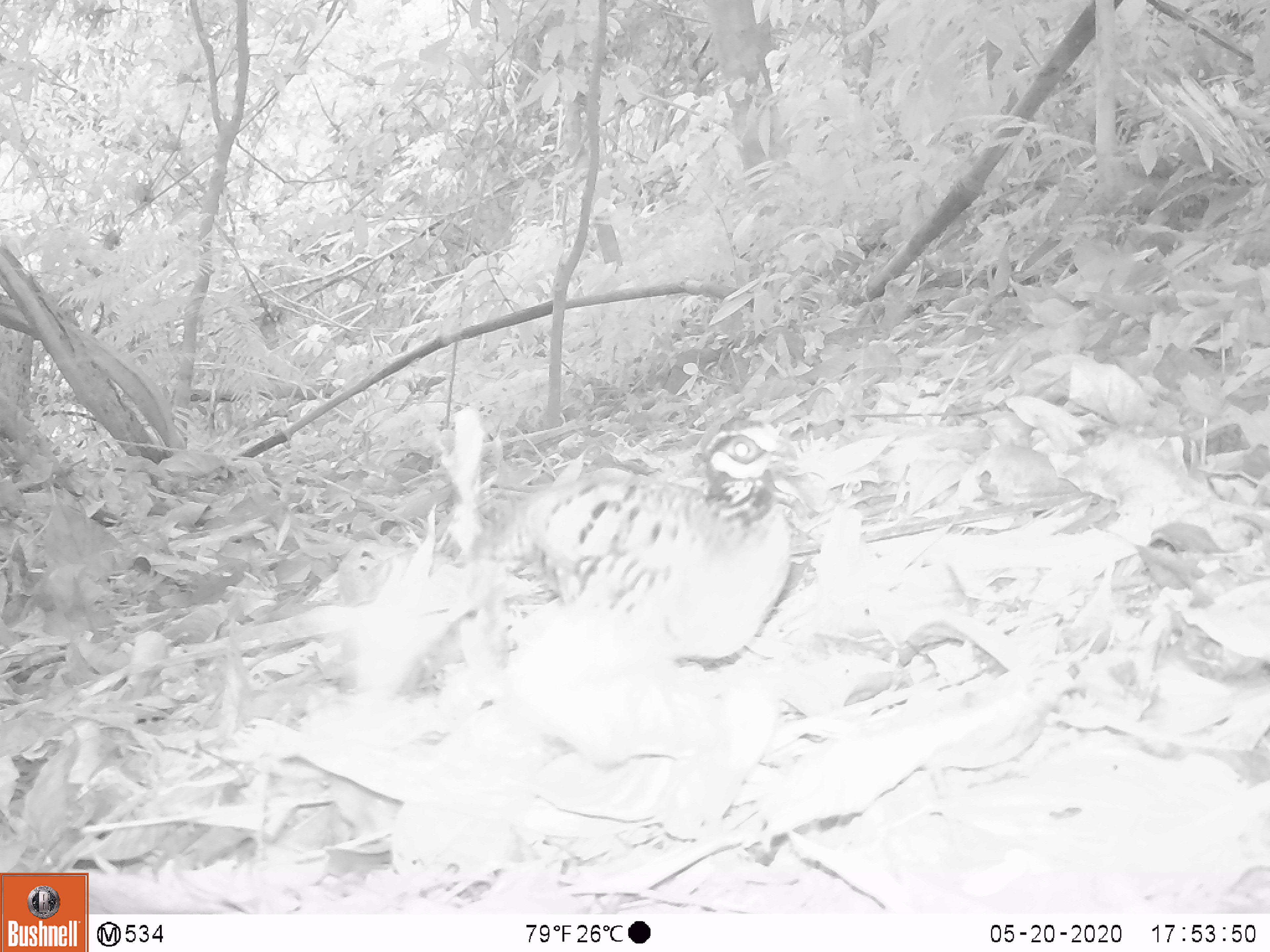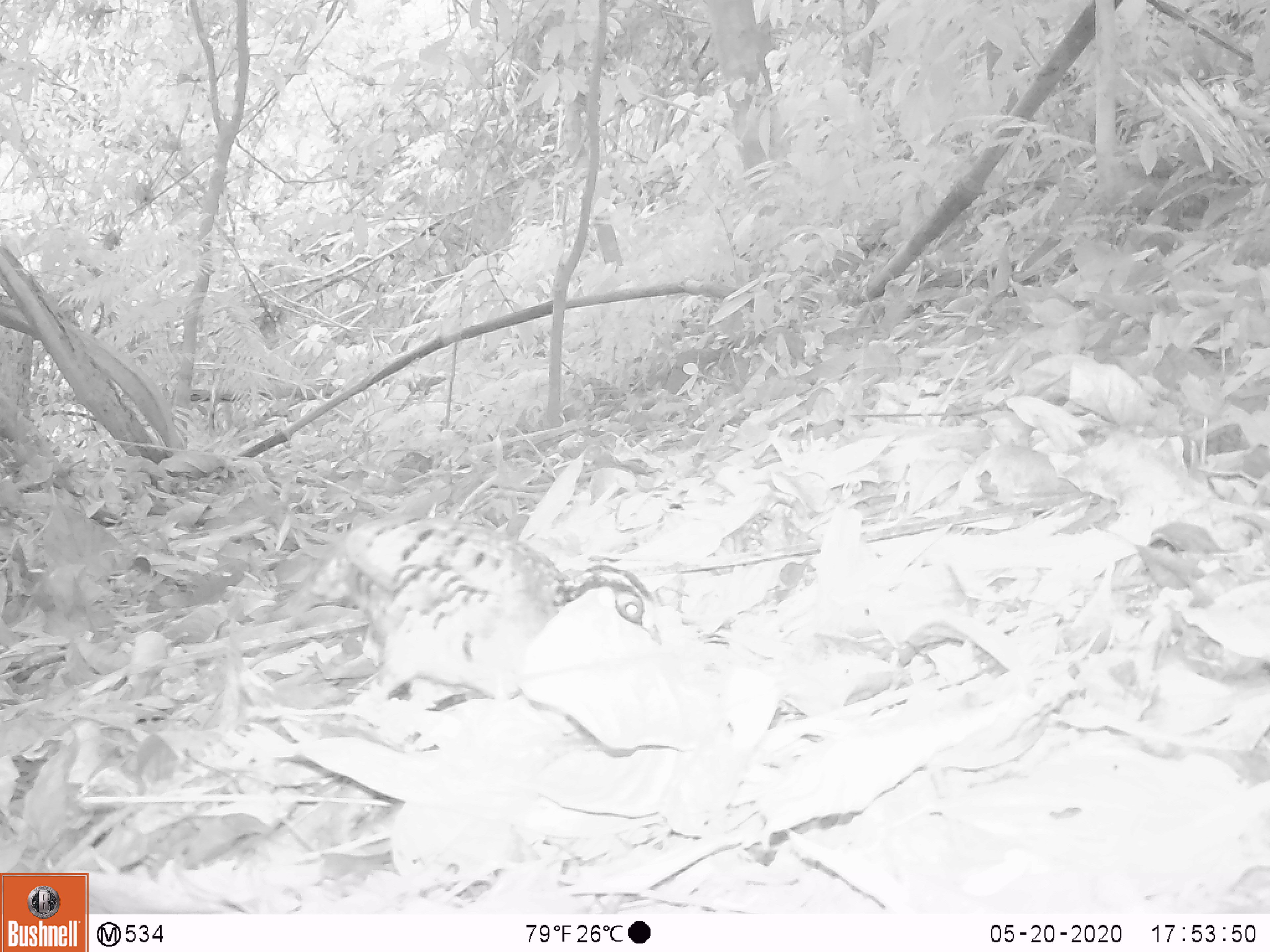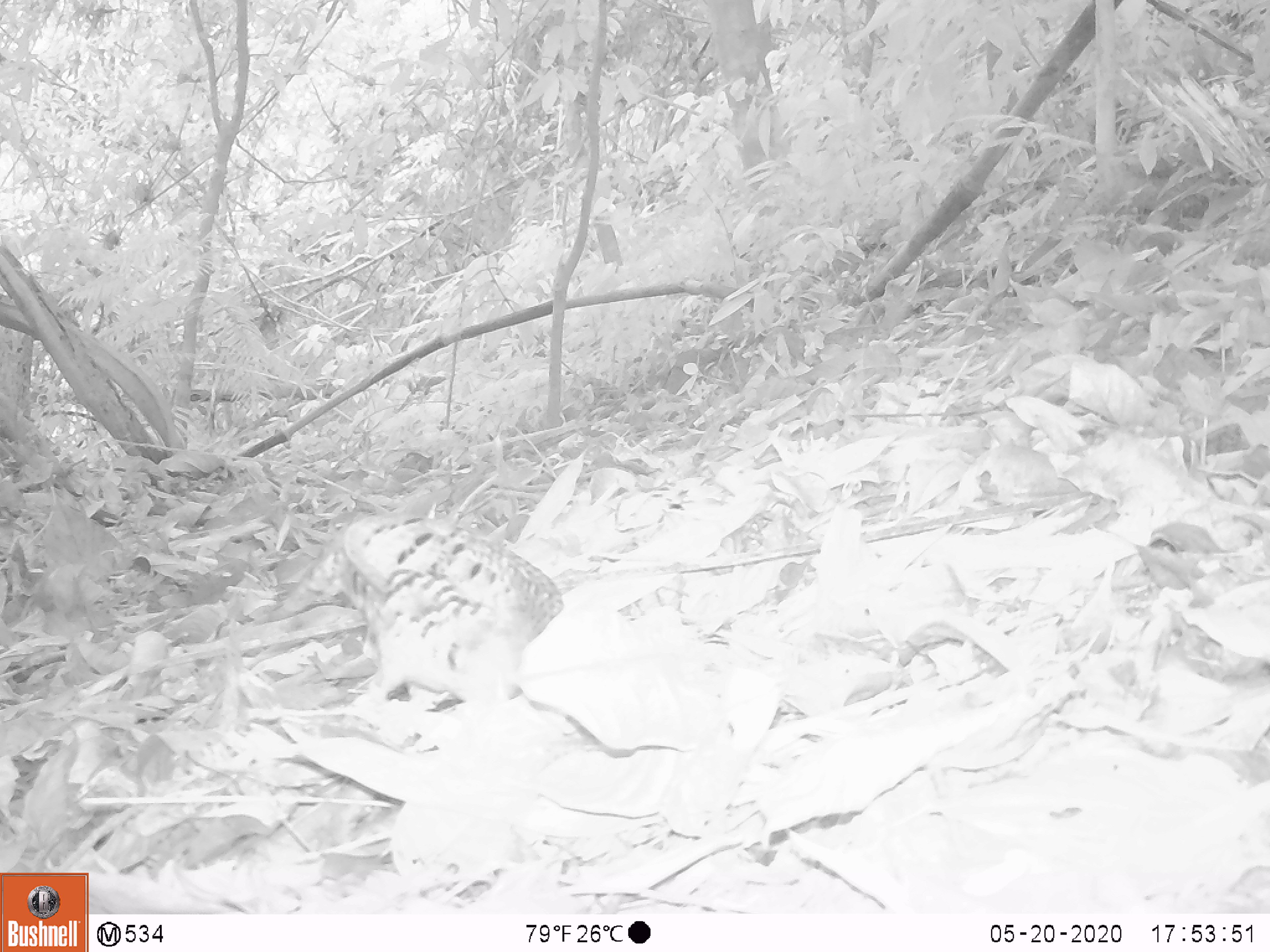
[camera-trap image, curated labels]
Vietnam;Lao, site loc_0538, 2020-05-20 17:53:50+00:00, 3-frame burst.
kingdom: Animalia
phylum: Chordata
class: Aves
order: Galliformes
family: Phasianidae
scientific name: Phasianidae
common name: partridge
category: unidentified partridge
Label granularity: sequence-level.